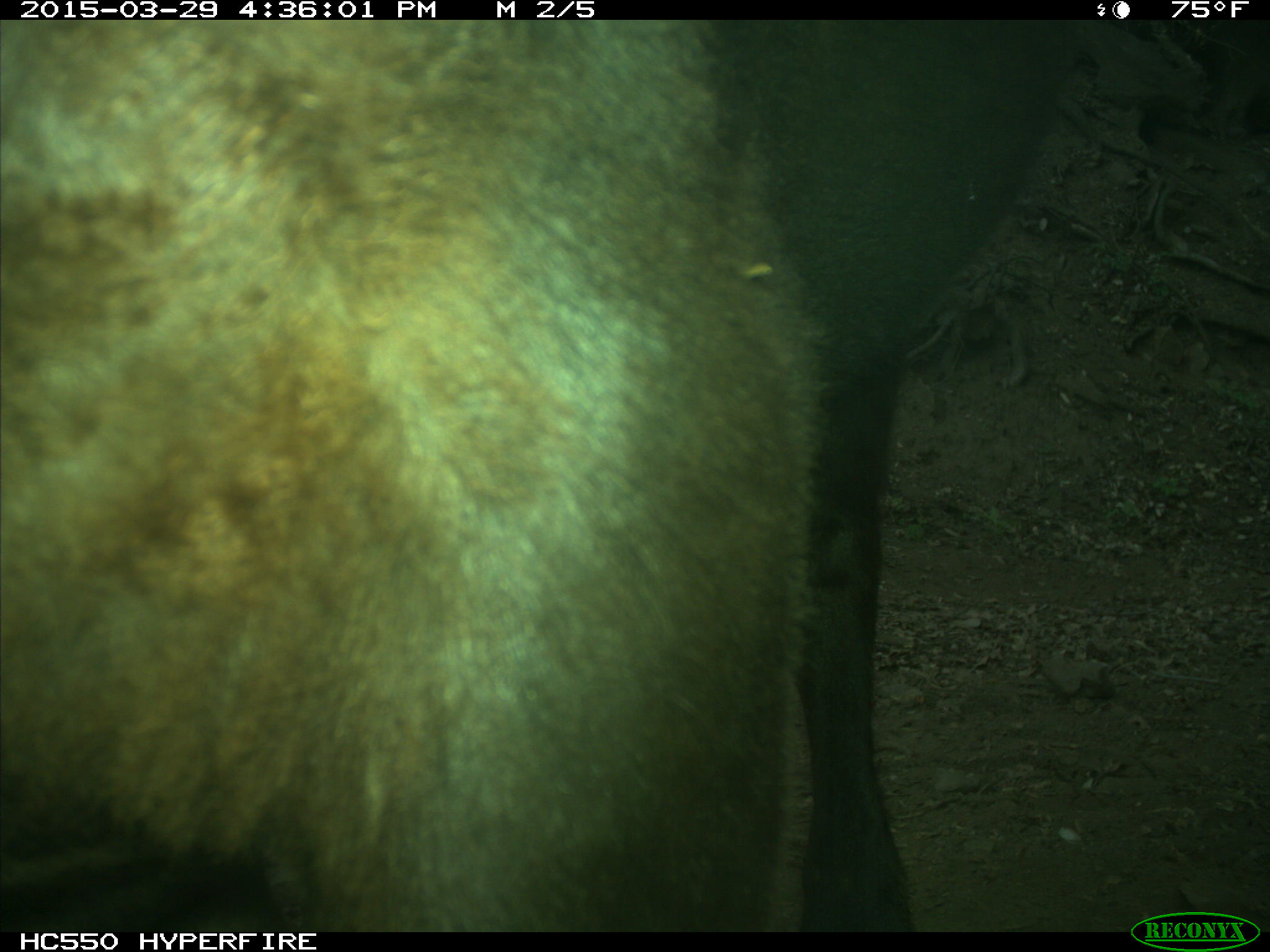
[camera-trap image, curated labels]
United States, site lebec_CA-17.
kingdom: Animalia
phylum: Chordata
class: Mammalia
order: Artiodactyla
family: Bovidae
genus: Bos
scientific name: Bos taurus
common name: domestic cow